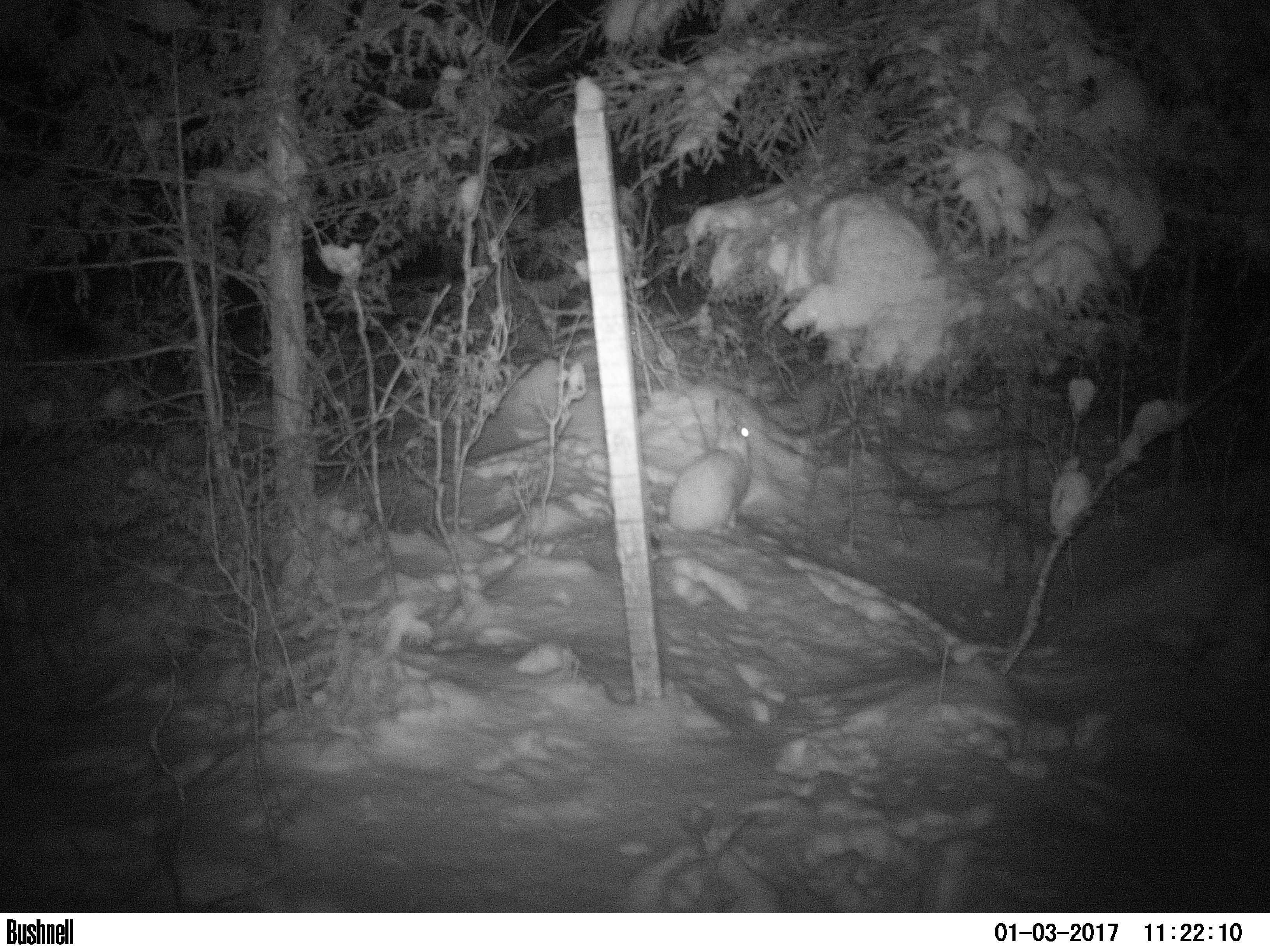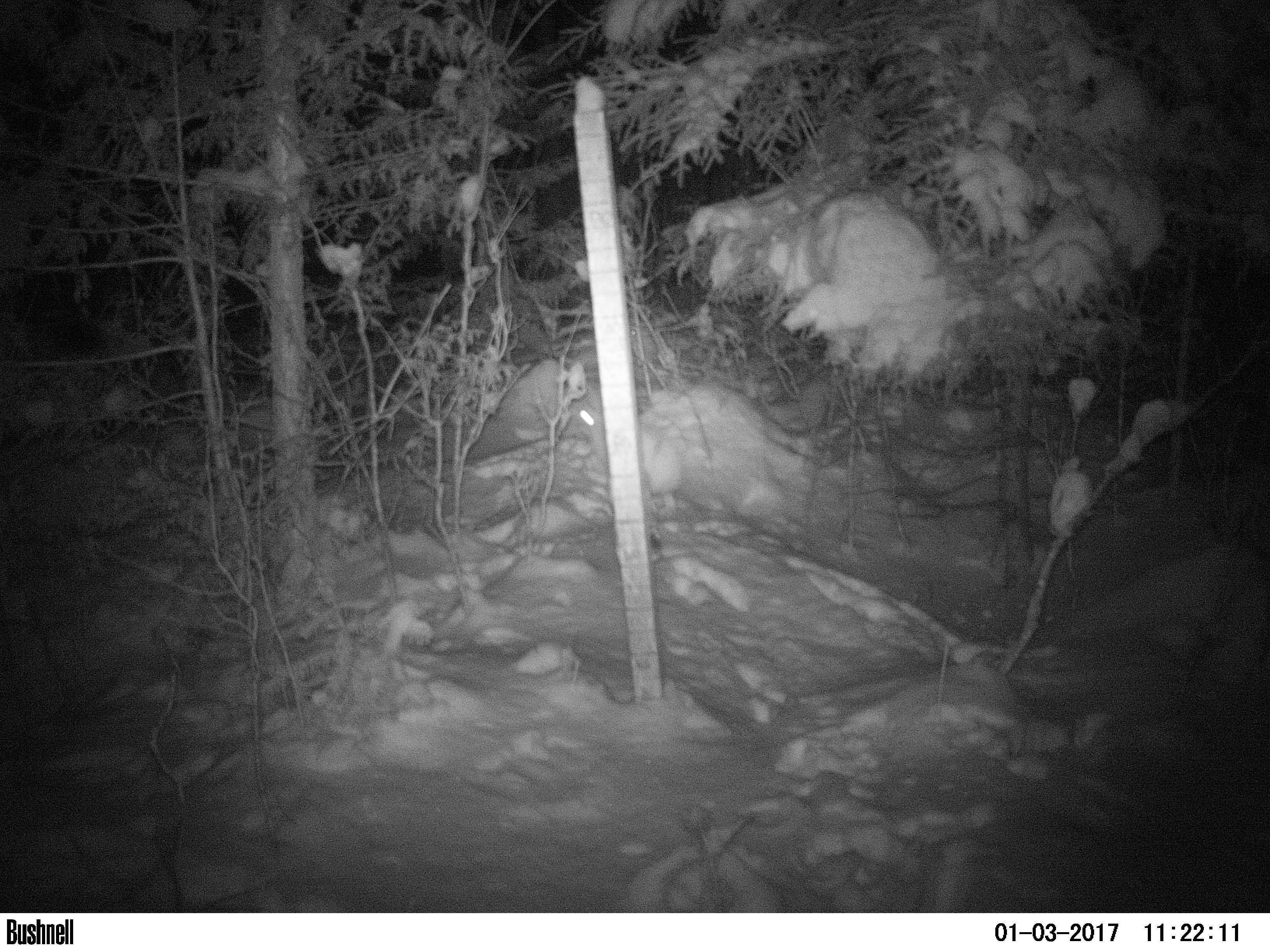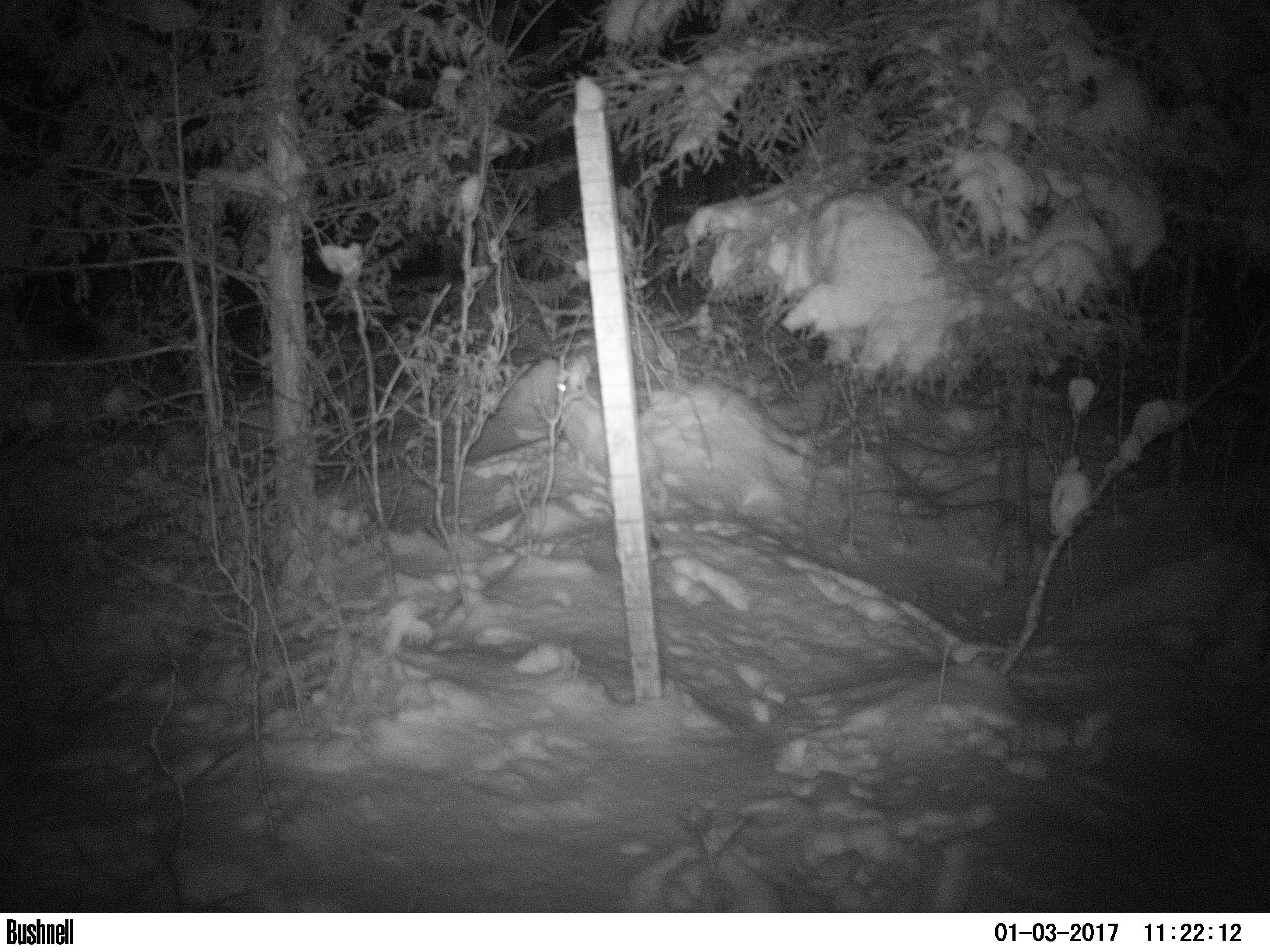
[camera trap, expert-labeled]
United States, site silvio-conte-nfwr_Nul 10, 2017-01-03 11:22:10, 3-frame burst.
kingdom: Animalia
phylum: Chordata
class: Mammalia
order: Lagomorpha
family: Leporidae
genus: Lepus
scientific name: Lepus americanus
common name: snowshoe hare